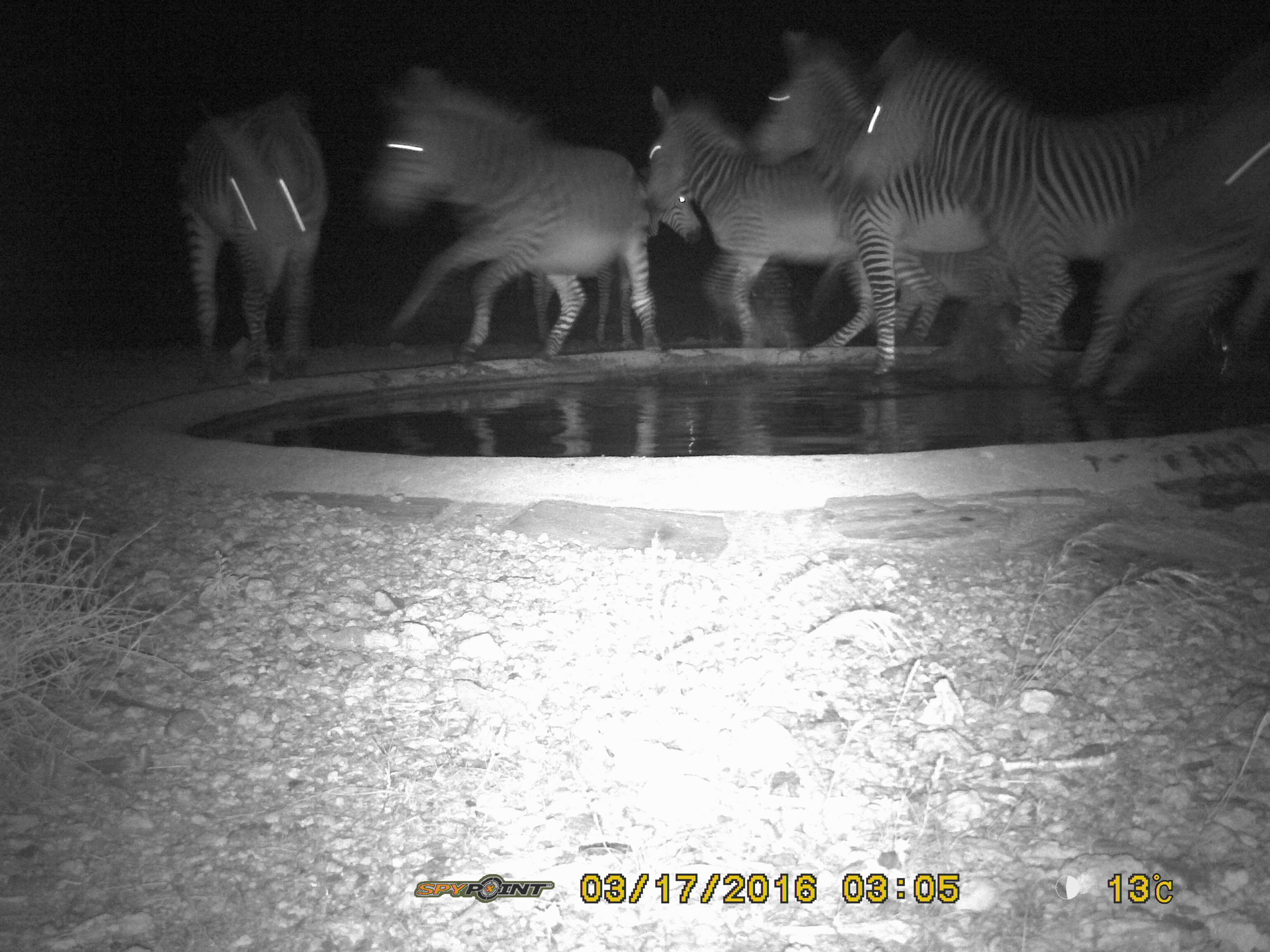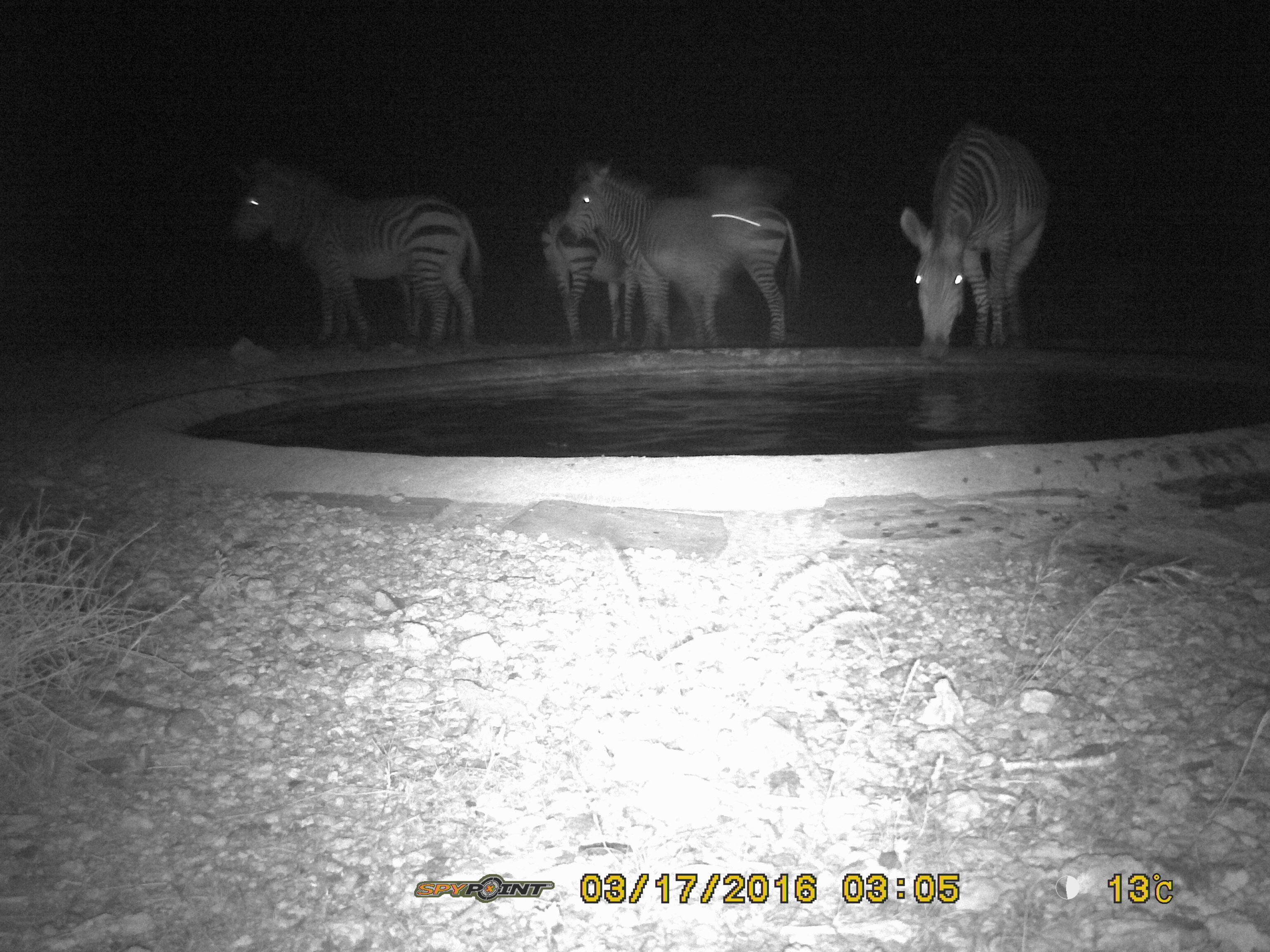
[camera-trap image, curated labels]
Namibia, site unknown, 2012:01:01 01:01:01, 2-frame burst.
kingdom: Animalia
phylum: Chordata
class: Mammalia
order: Perissodactyla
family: Equidae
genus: Equus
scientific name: Equus zebra hartmannae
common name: hartmann's mountain zebra